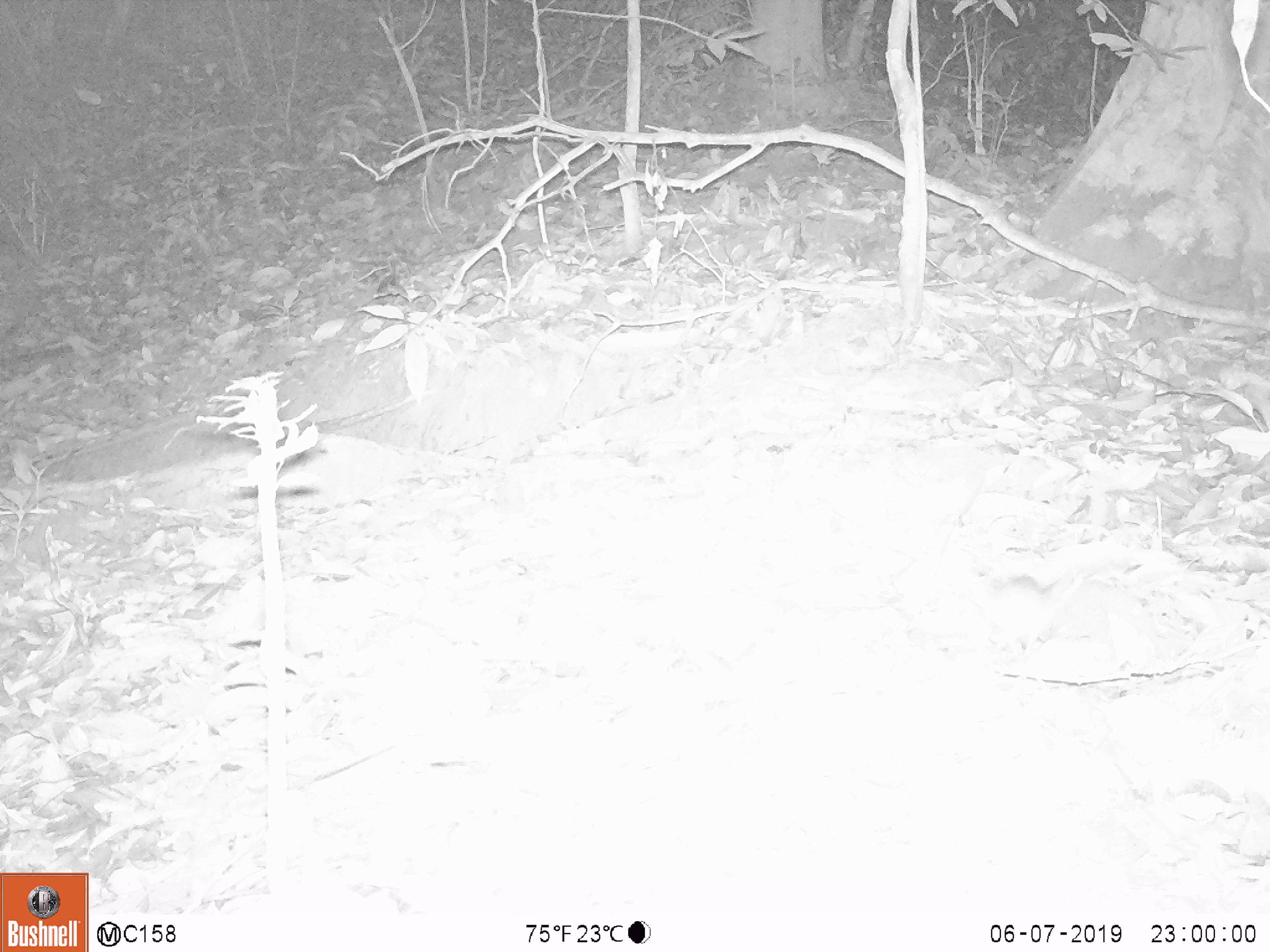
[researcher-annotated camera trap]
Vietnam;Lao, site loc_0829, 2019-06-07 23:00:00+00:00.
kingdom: Animalia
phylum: Chordata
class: Mammalia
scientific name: Mammalia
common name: mammal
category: unidentified small mammal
Unidentified small mammal (mammal) (Mammalia). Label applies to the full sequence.